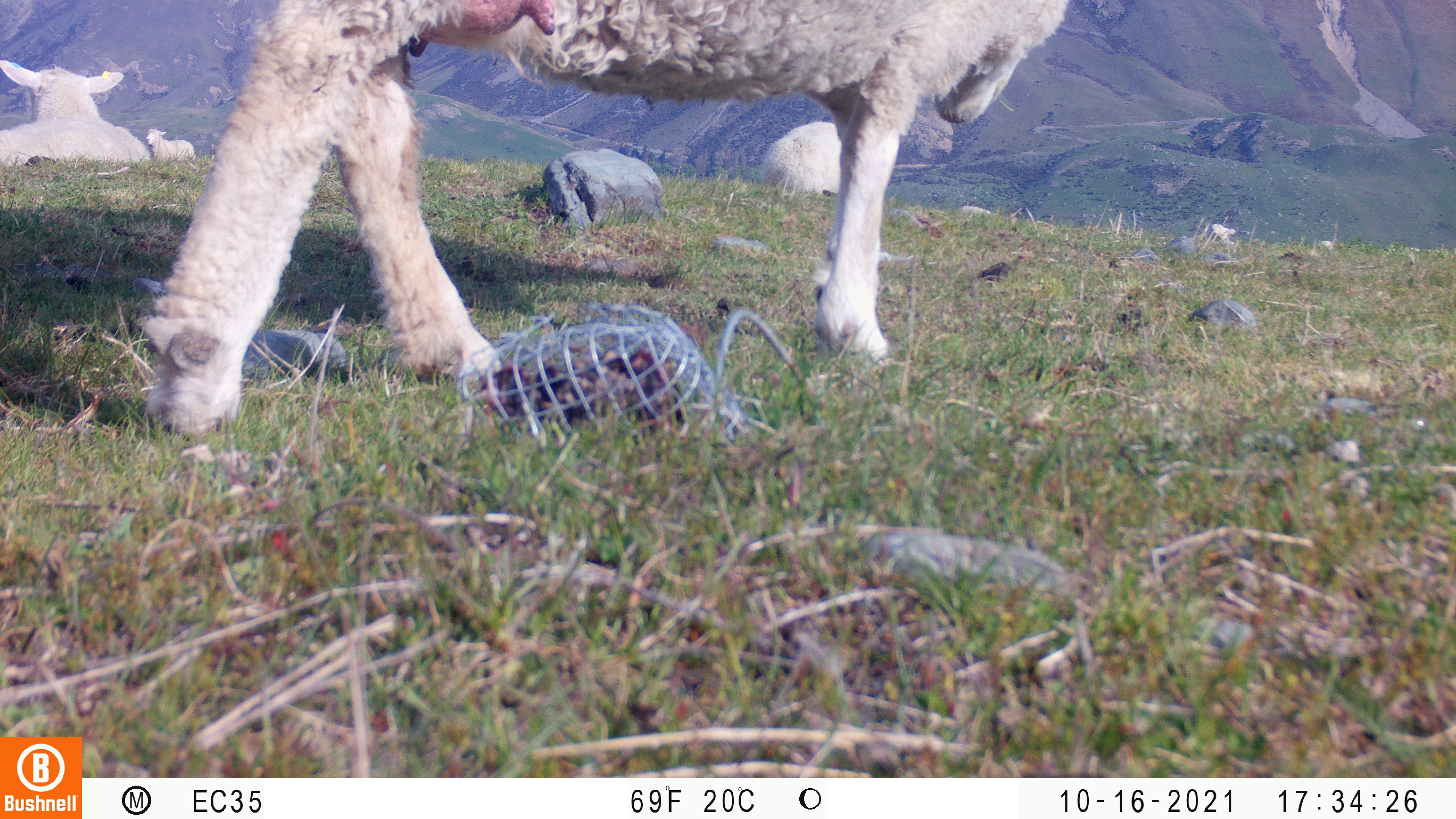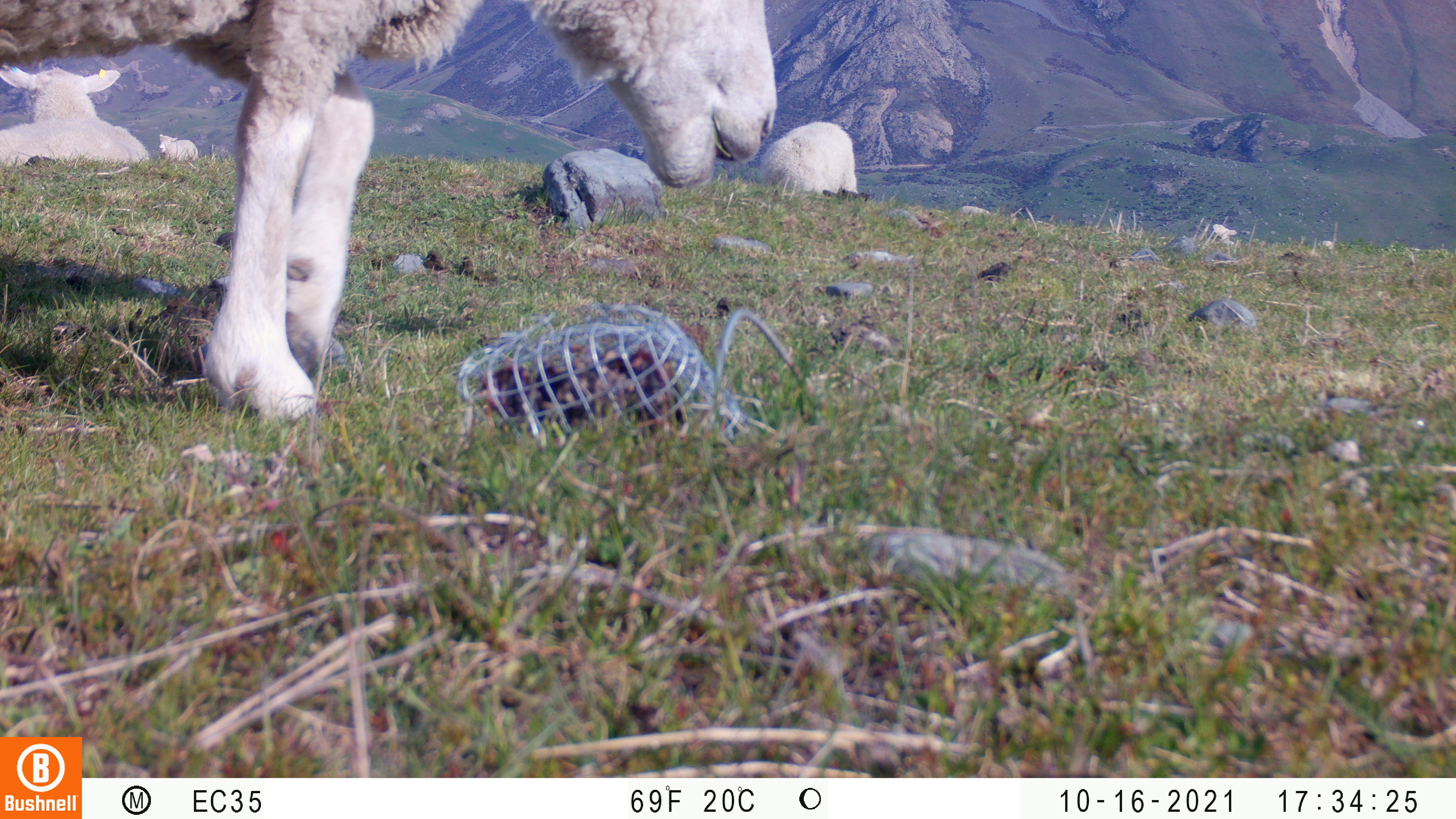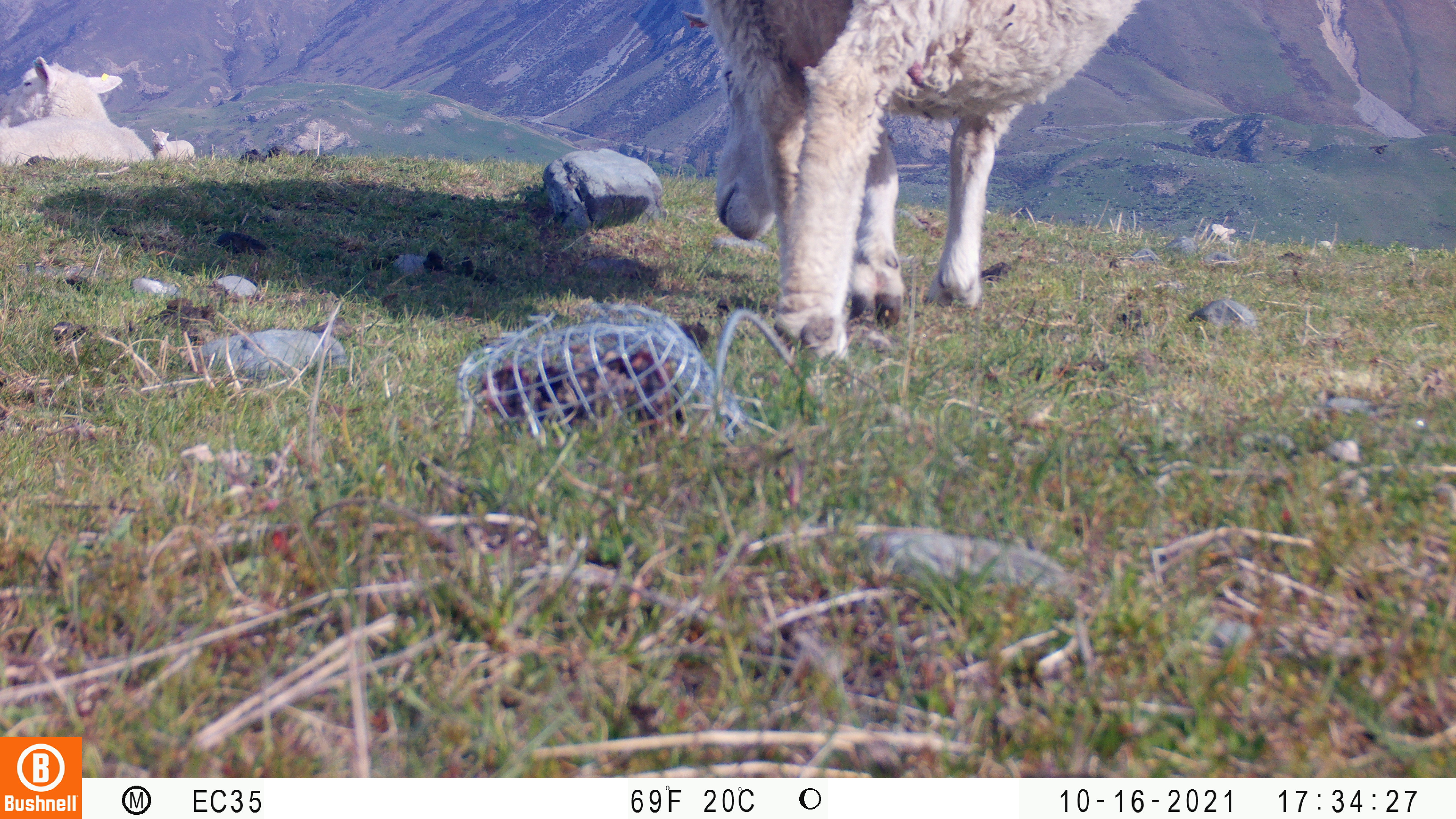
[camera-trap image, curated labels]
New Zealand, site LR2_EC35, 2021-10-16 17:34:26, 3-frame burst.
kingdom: Animalia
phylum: Chordata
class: Mammalia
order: Artiodactyla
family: Bovidae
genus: Bos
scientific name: Bos taurus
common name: domestic cow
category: cow